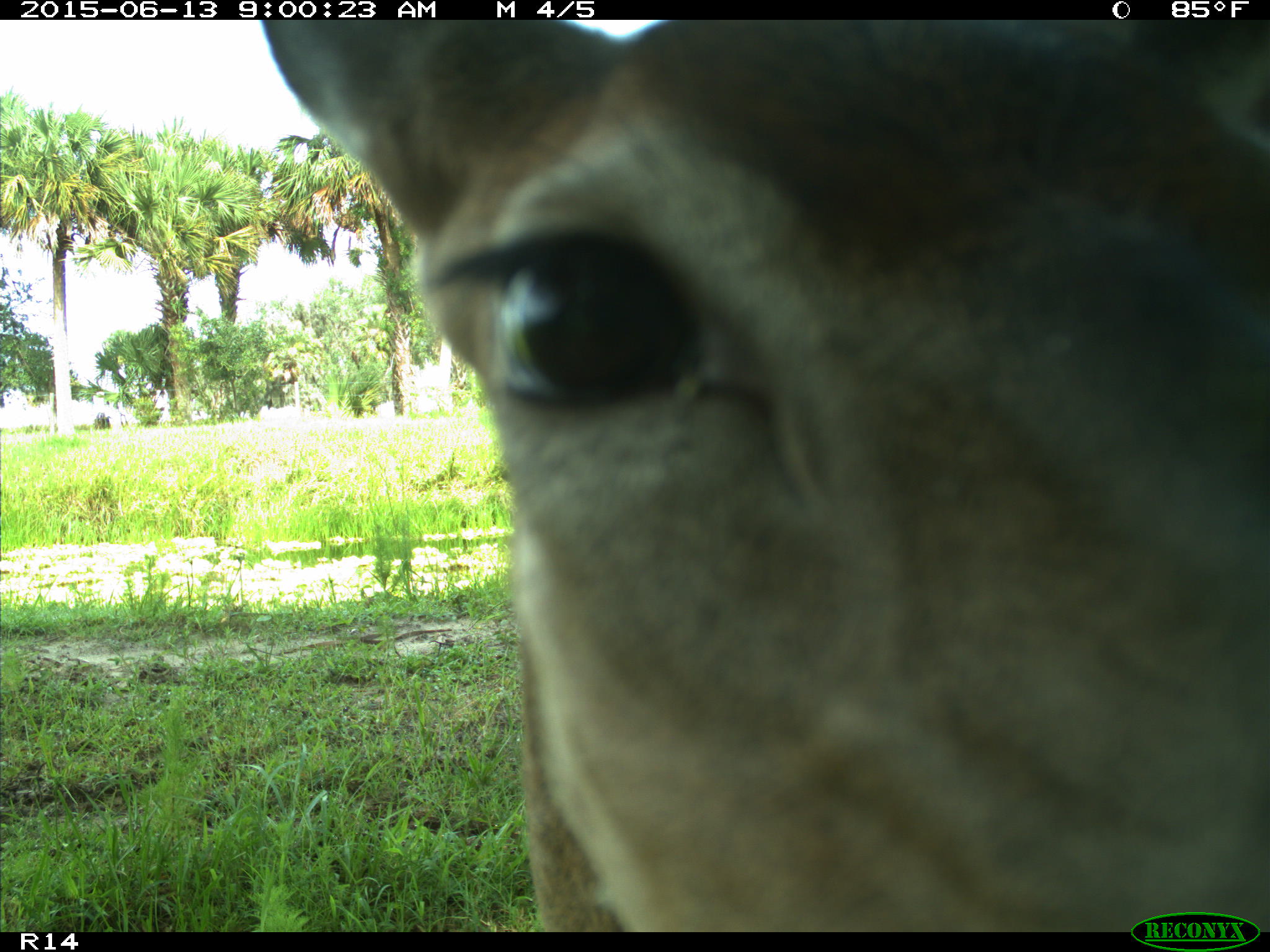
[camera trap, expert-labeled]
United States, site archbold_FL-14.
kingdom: Animalia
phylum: Chordata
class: Mammalia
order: Artiodactyla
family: Cervidae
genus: Odocoileus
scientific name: Odocoileus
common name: deer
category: unidentified deer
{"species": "unidentified deer (deer) (Odocoileus)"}